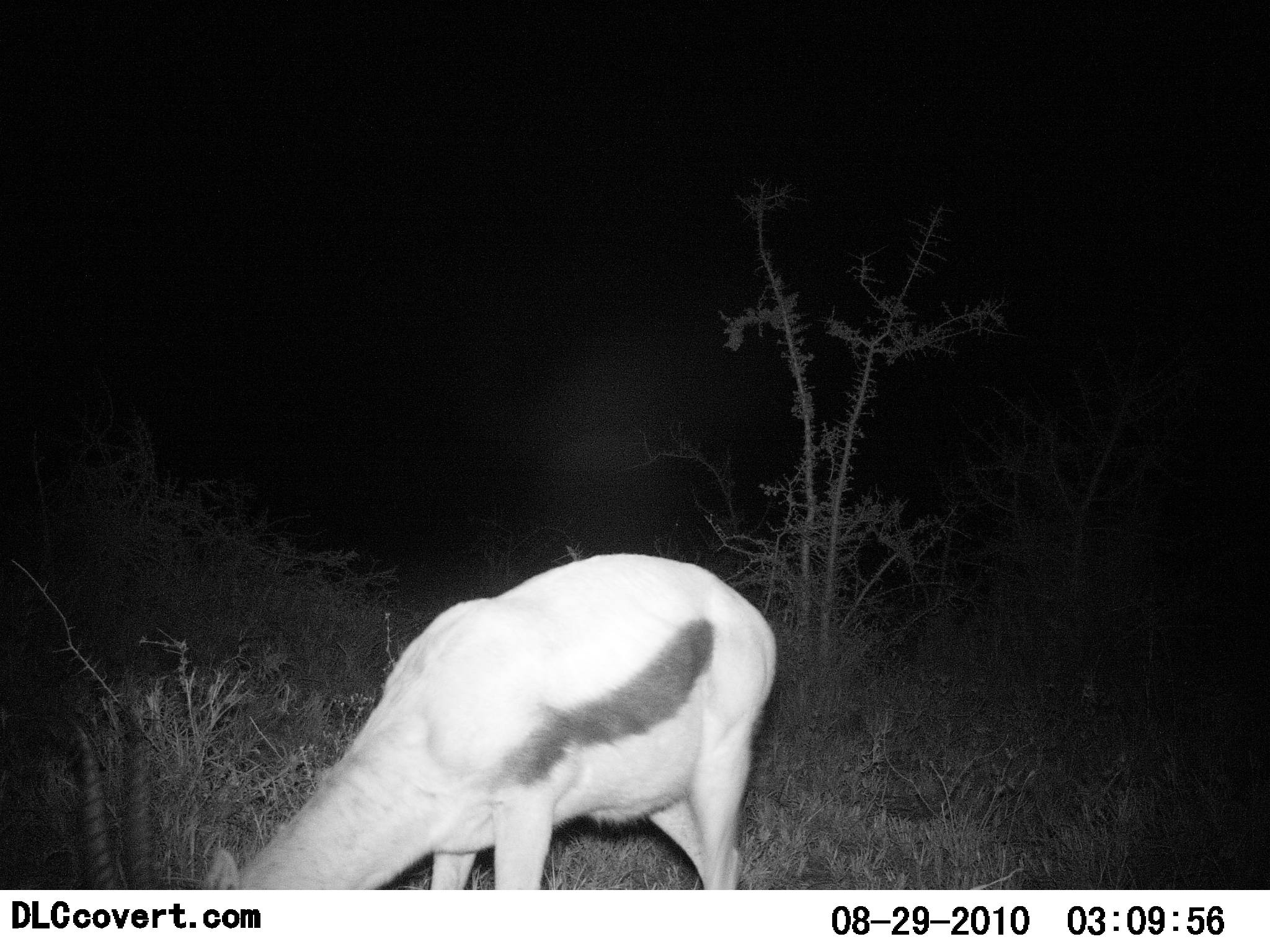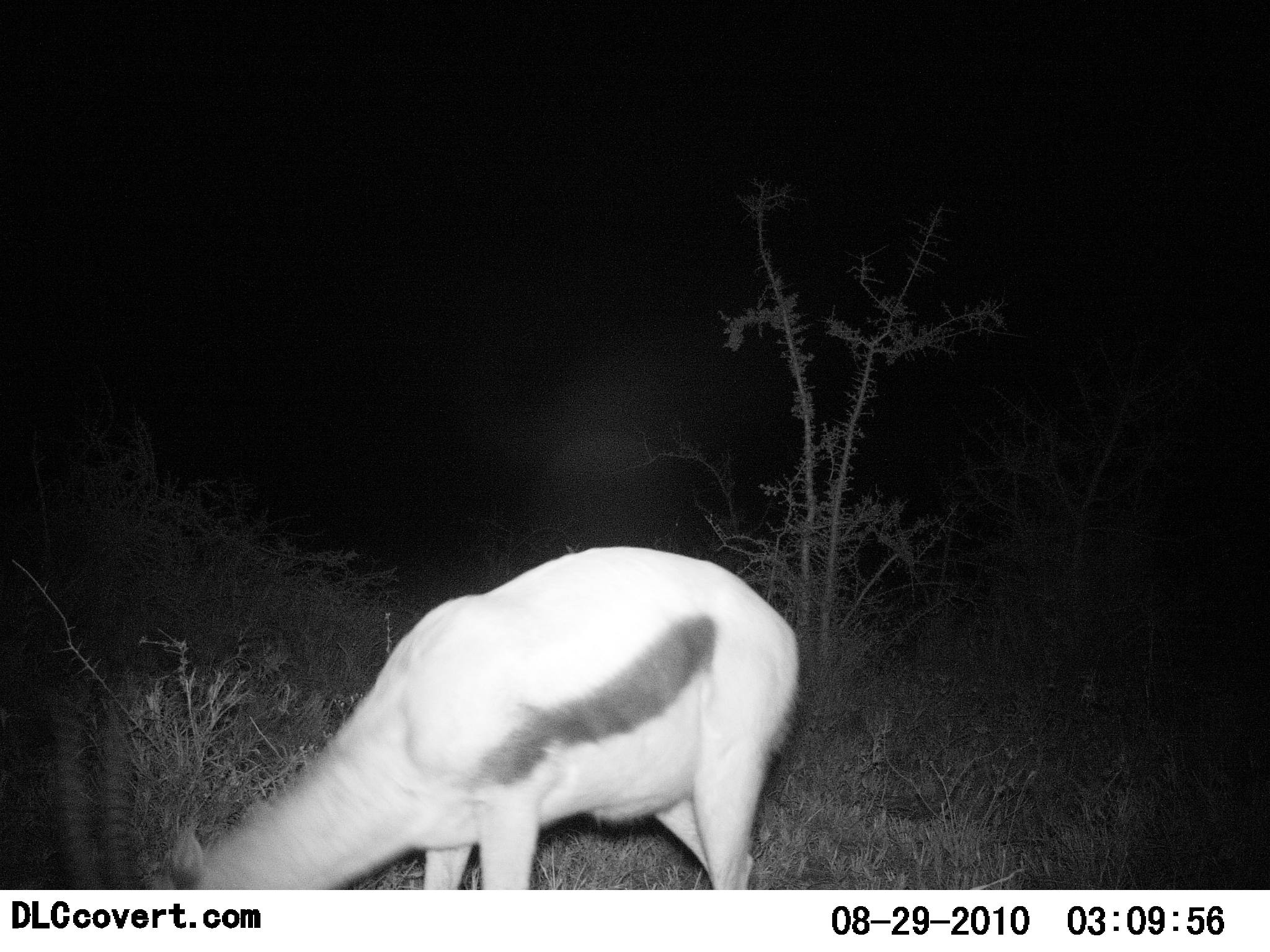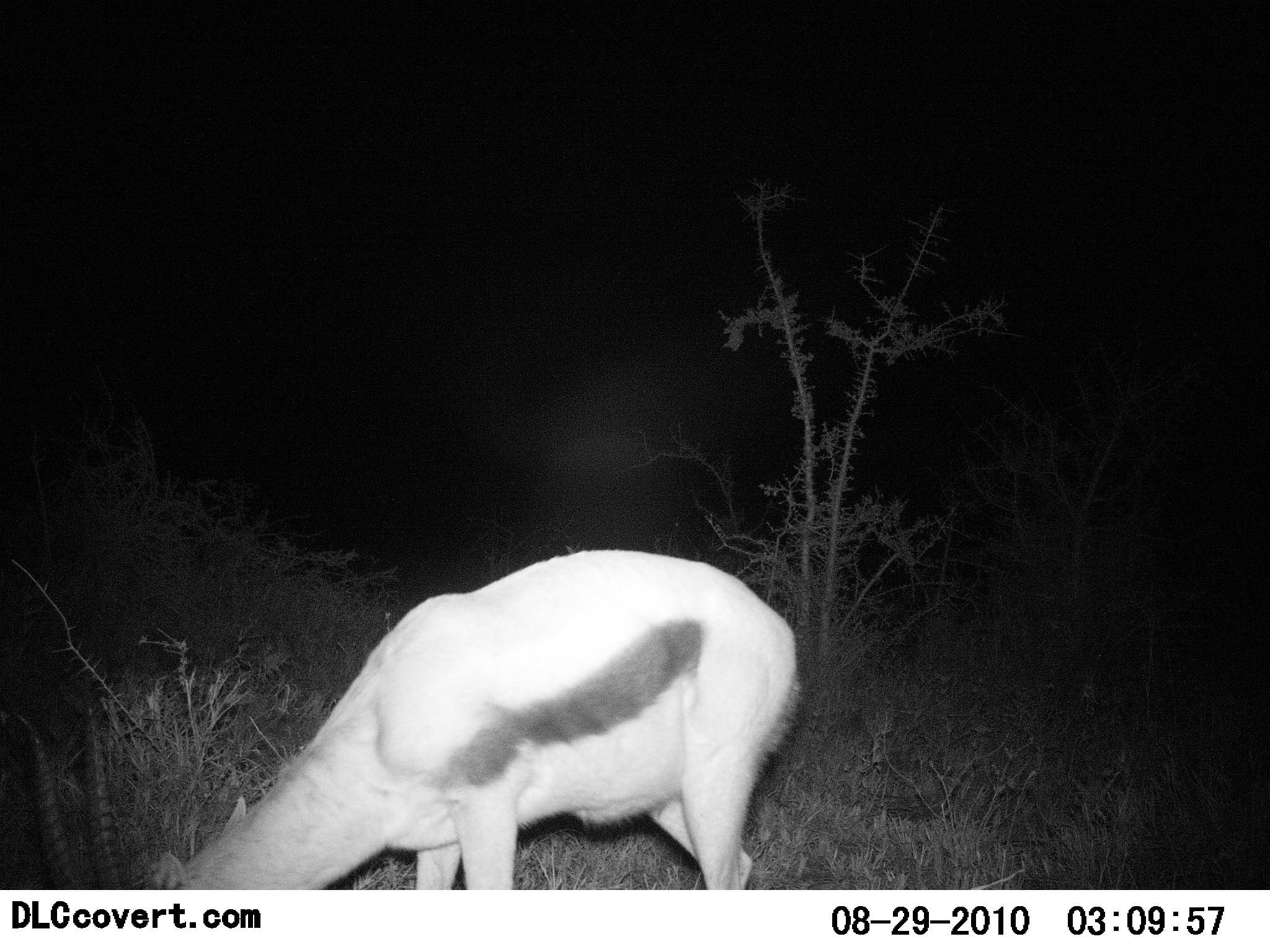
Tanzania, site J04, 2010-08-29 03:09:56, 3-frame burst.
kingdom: Animalia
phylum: Chordata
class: Mammalia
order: Artiodactyla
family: Bovidae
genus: Eudorcas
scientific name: Eudorcas thomsonii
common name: thomson's gazelle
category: gazellethomsons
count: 1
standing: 23%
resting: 0%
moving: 5%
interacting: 0%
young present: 0%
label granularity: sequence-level